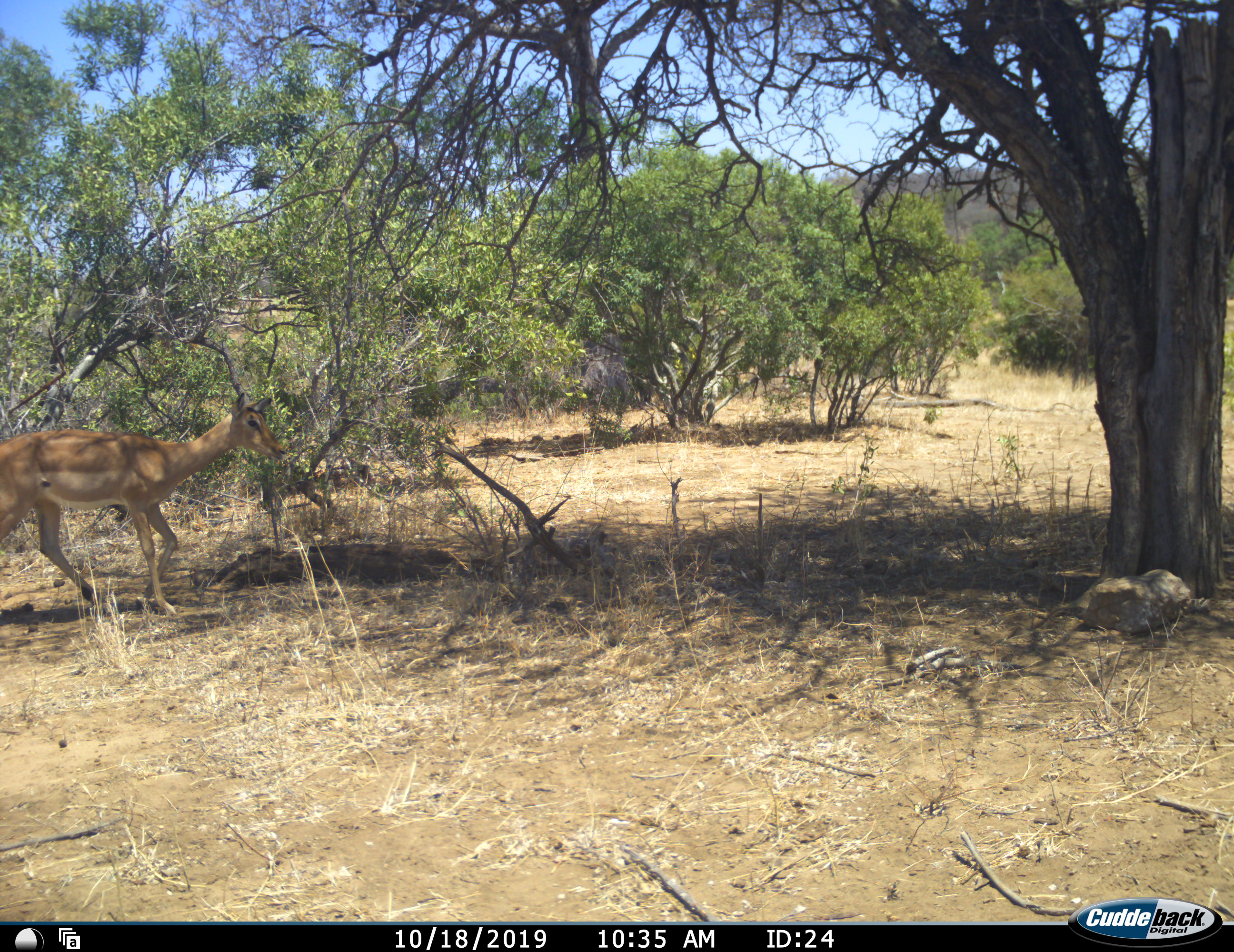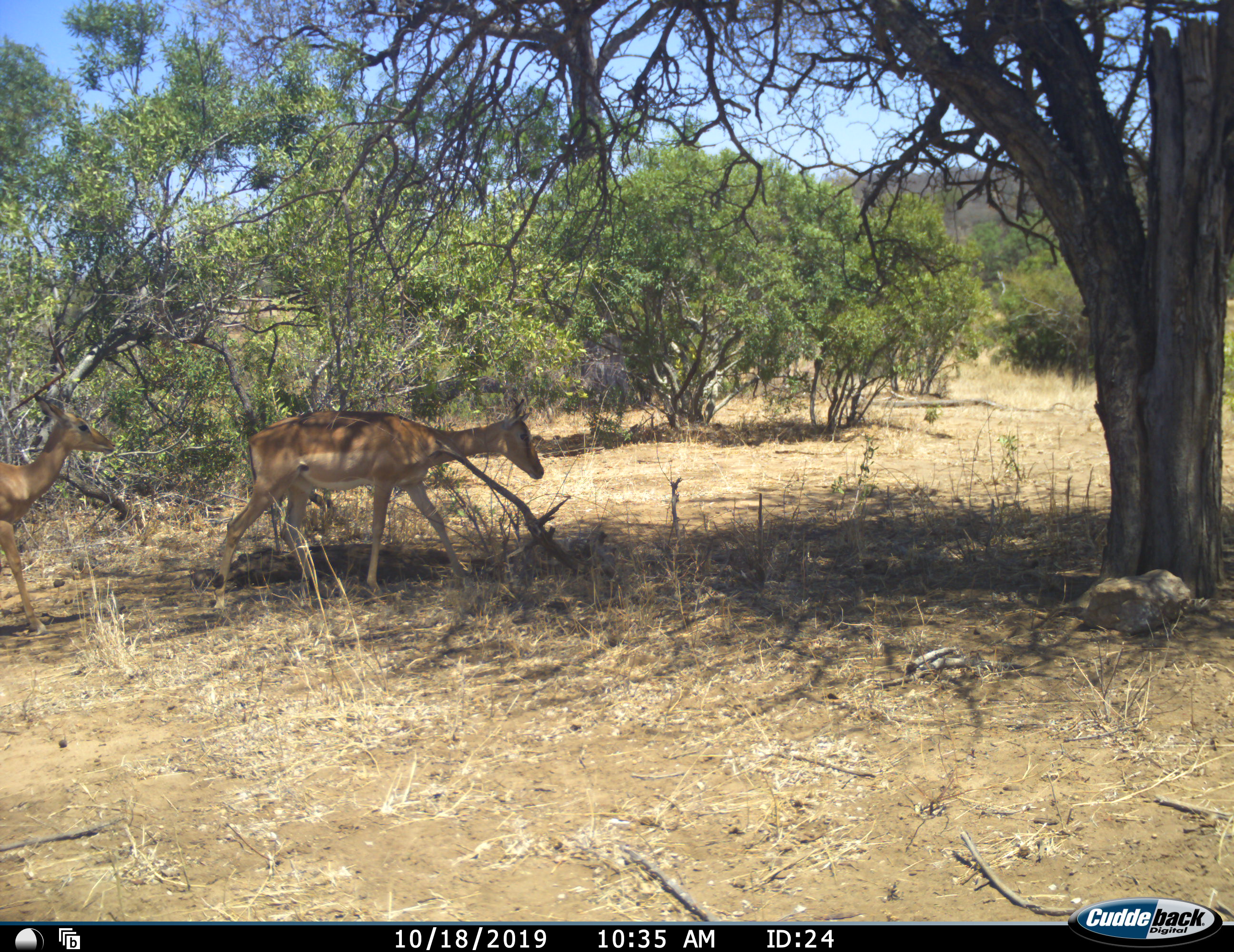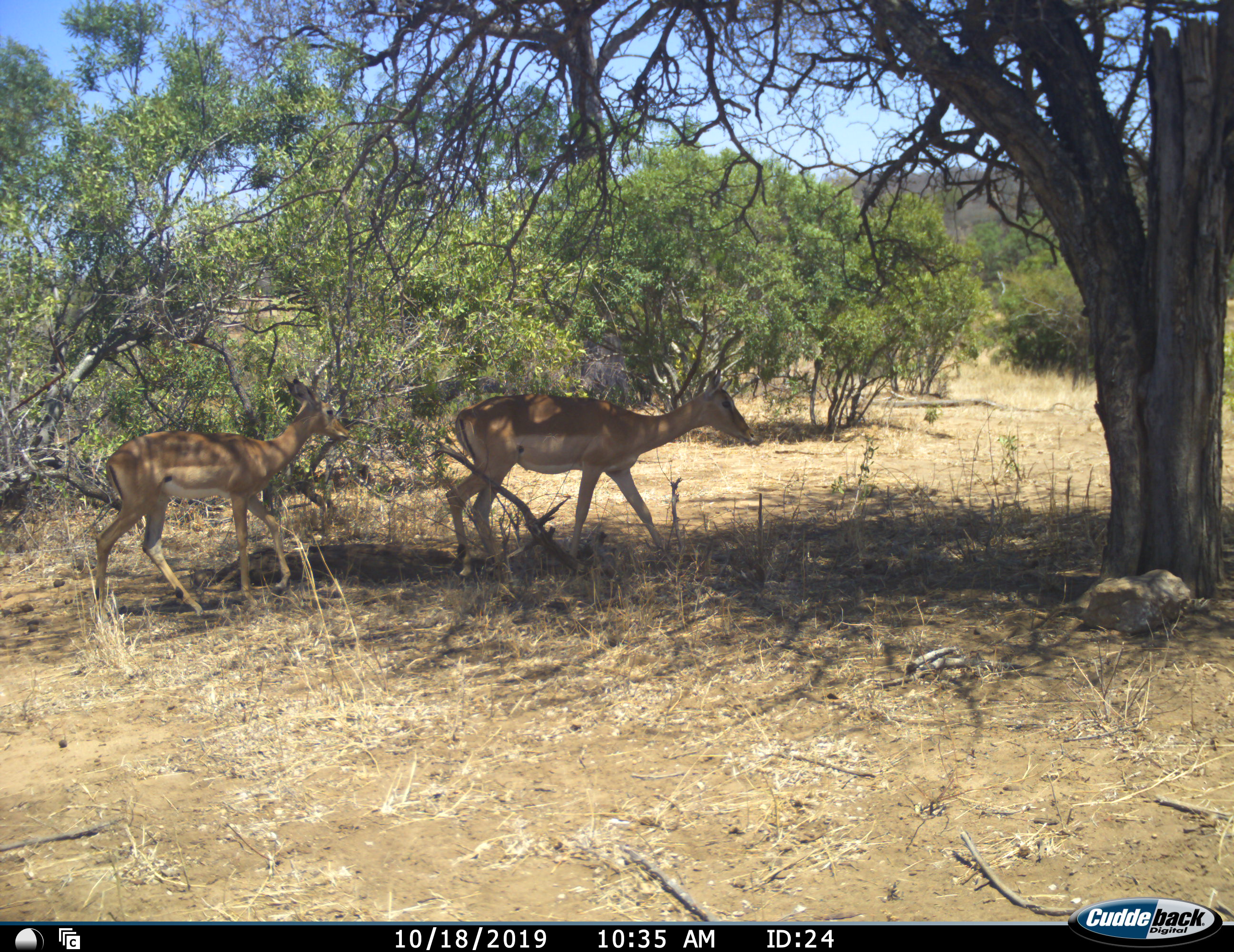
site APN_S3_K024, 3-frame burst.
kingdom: Animalia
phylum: Chordata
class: Mammalia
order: Artiodactyla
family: Bovidae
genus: Aepyceros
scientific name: Aepyceros melampus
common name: impala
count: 2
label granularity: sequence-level